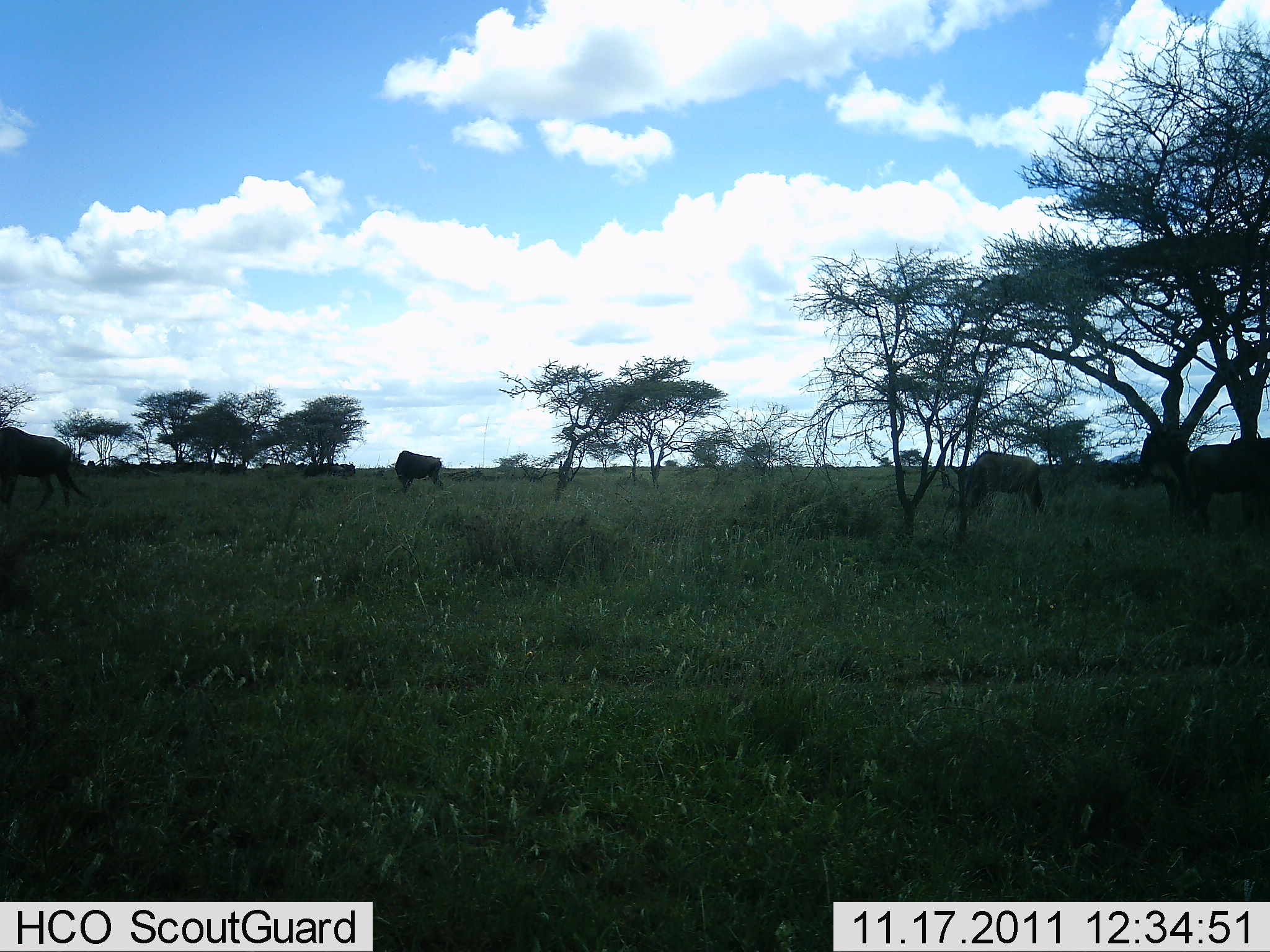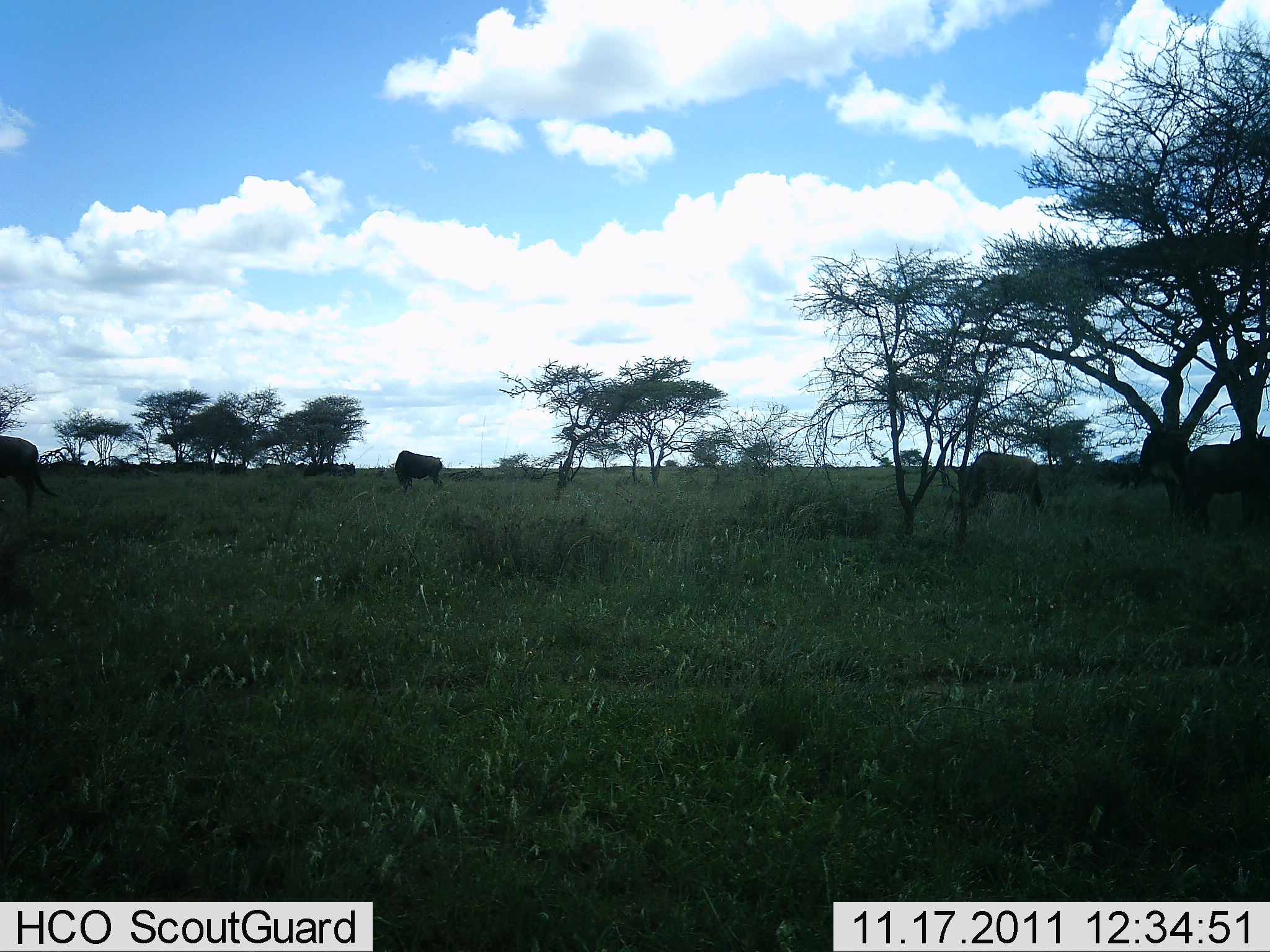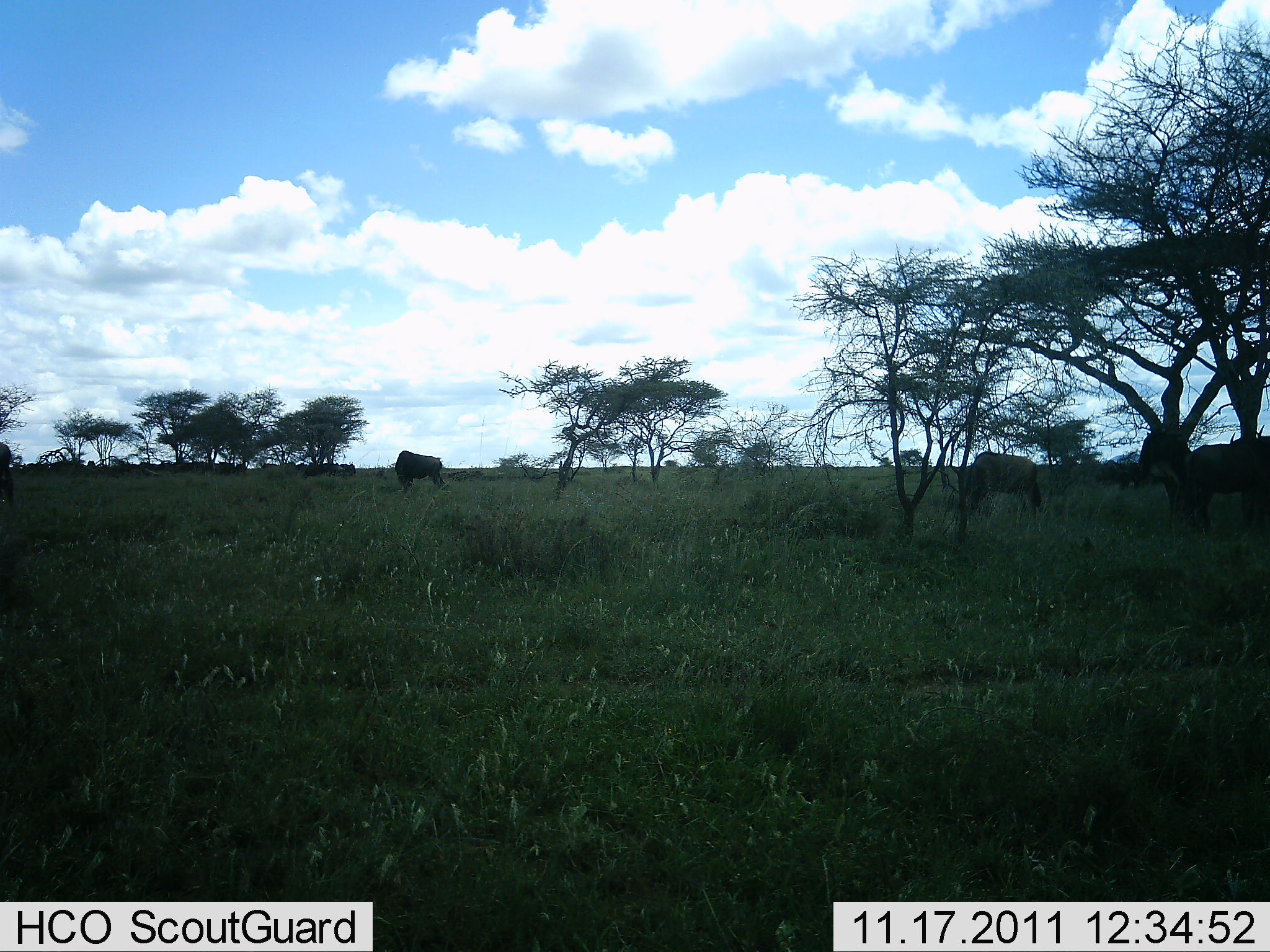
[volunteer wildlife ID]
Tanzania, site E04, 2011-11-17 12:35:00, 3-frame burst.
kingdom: Animalia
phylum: Chordata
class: Mammalia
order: Artiodactyla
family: Bovidae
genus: Connochaetes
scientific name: Connochaetes taurinus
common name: blue wildebeest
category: wildebeest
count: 4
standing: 27%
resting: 9%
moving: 55%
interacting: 0%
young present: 0%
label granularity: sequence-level